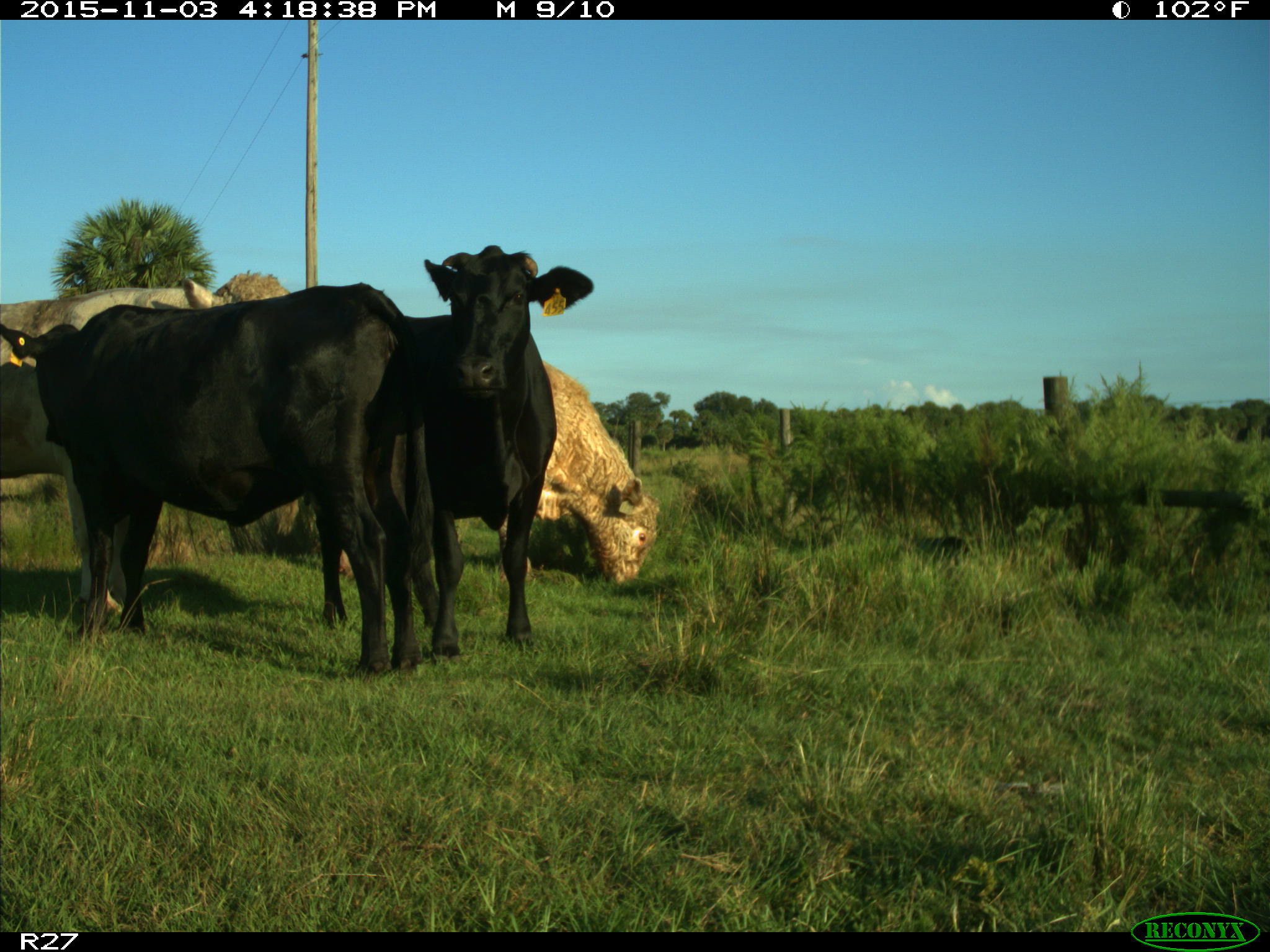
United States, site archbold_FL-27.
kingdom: Animalia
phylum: Chordata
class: Mammalia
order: Artiodactyla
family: Bovidae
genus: Bos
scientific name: Bos taurus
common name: domestic cow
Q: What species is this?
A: Bos taurus (domestic cow).